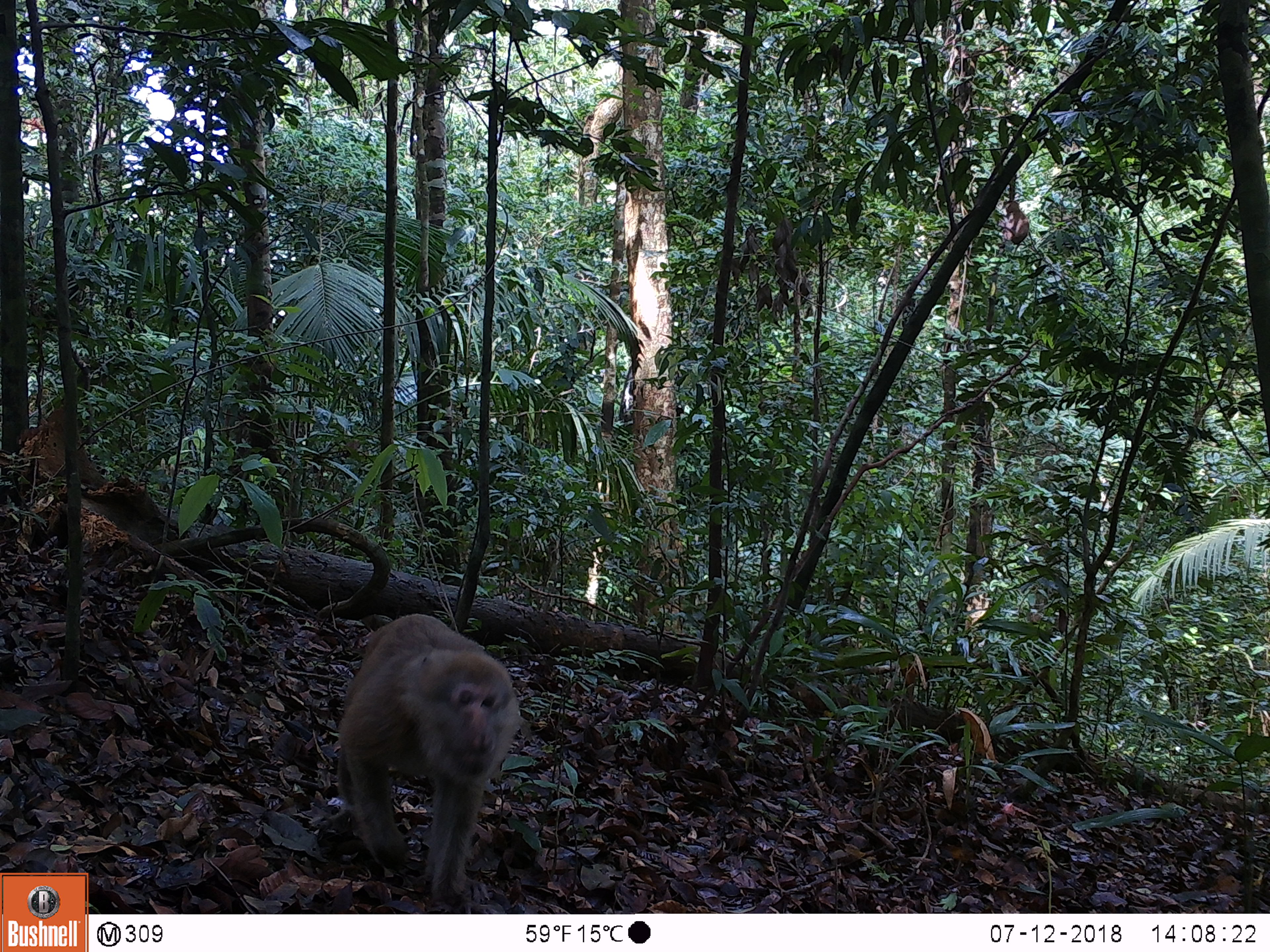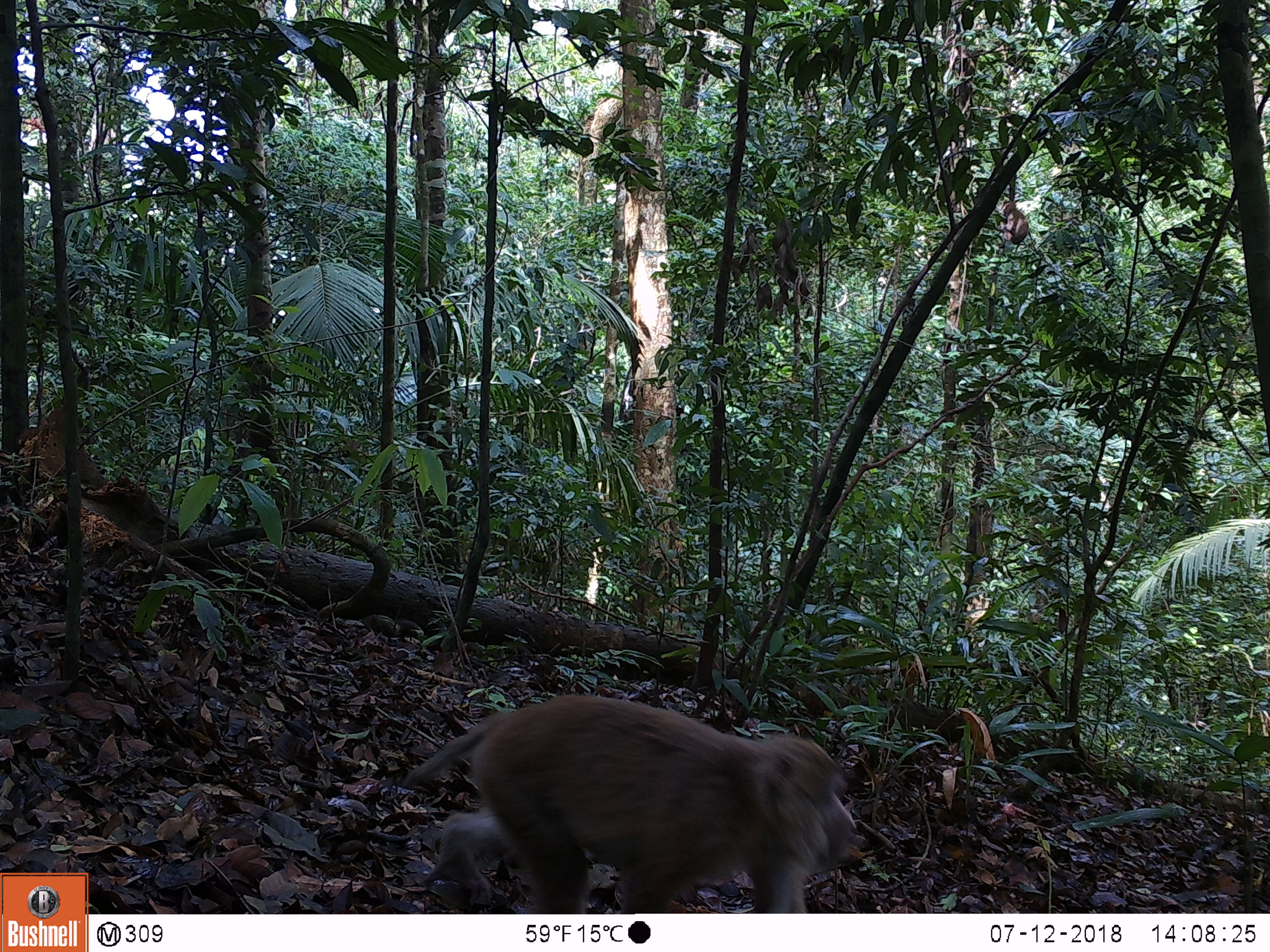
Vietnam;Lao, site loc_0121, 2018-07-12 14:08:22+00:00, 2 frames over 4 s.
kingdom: Animalia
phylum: Chordata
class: Mammalia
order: Primates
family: Cercopithecidae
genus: Macaca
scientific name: Macaca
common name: macaques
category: assam or rhesus macaque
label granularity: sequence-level